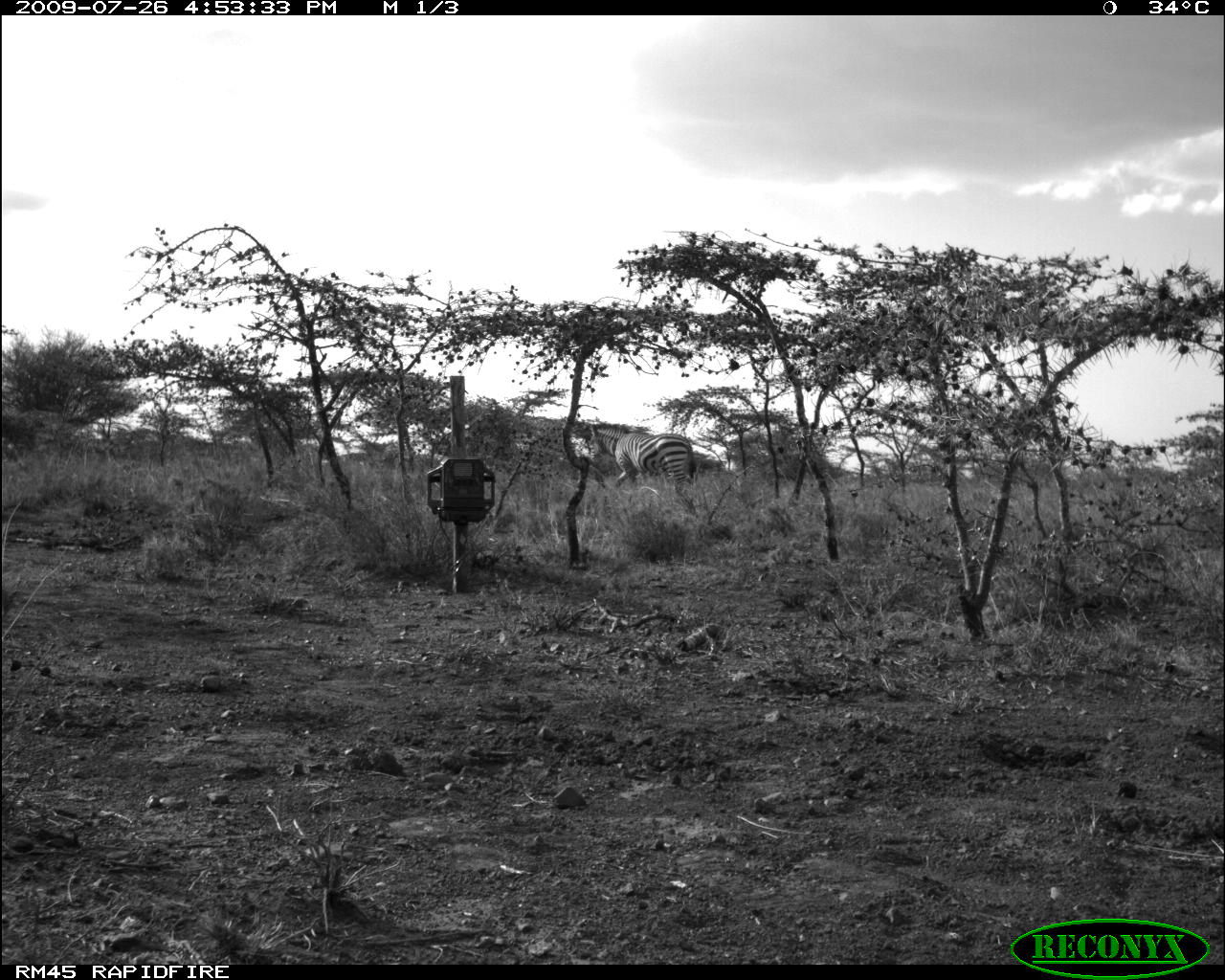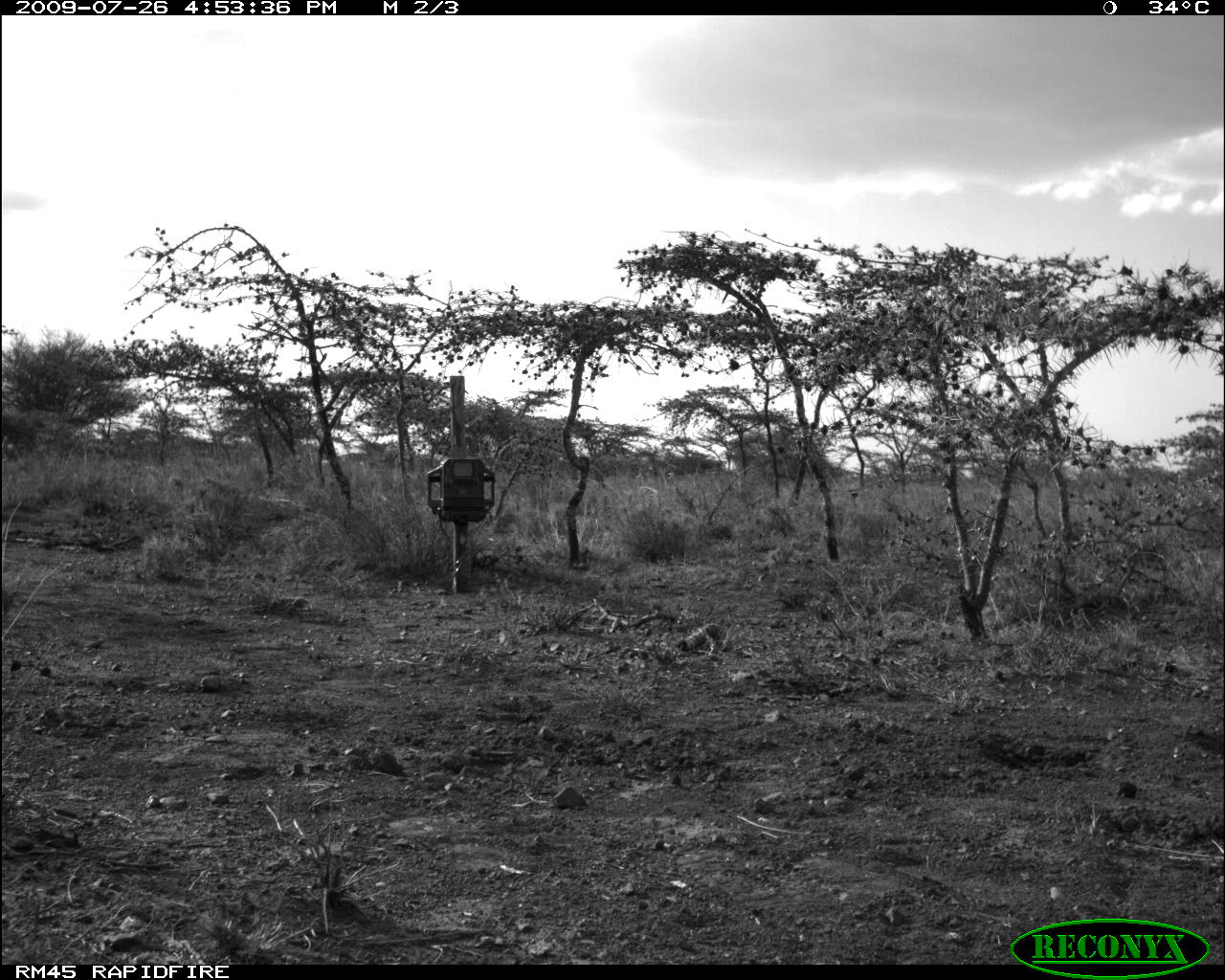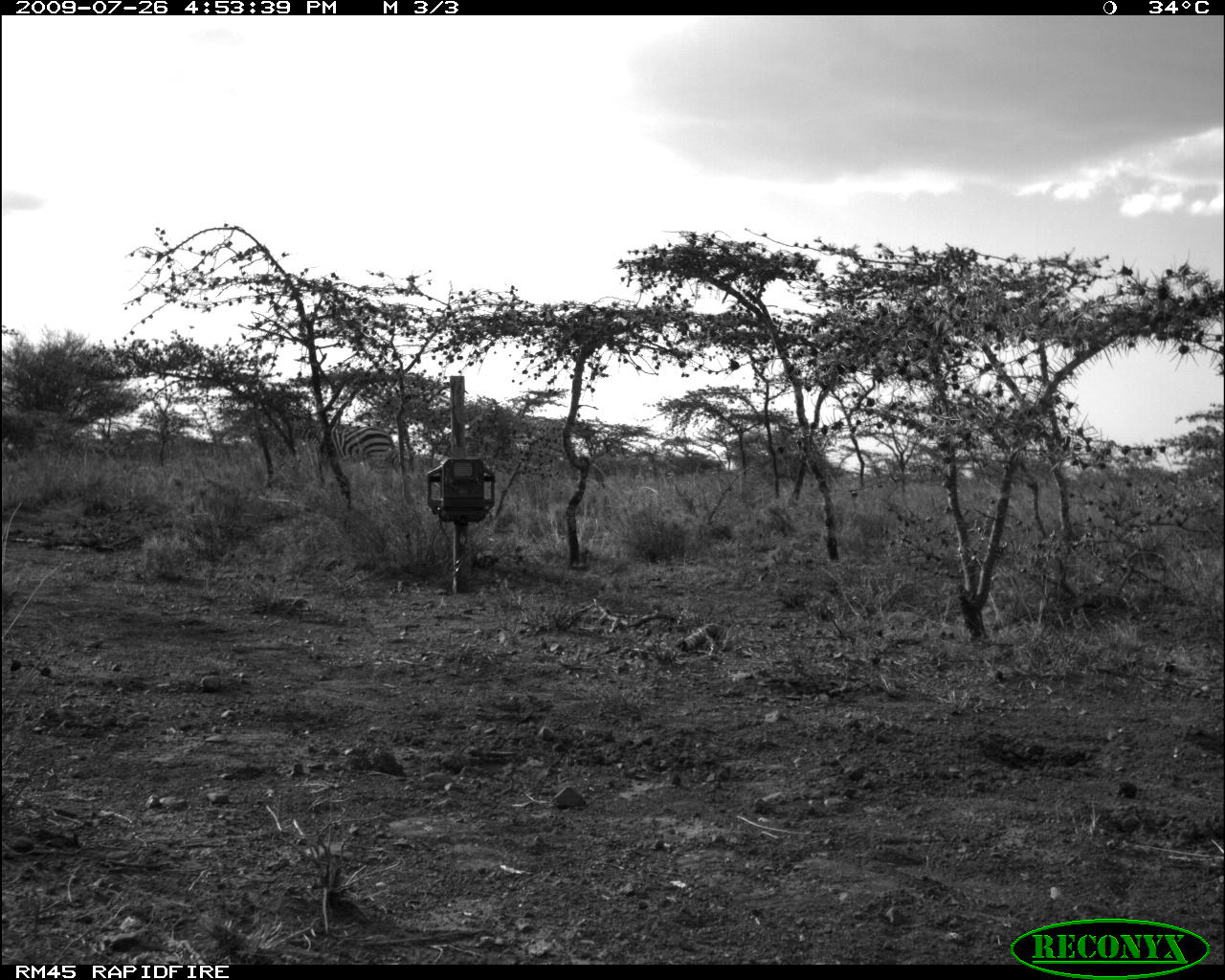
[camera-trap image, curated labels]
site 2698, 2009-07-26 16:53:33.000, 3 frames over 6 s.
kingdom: Animalia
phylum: Chordata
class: Mammalia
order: Perissodactyla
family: Equidae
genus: Equus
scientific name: Equus quagga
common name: plains zebra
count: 1